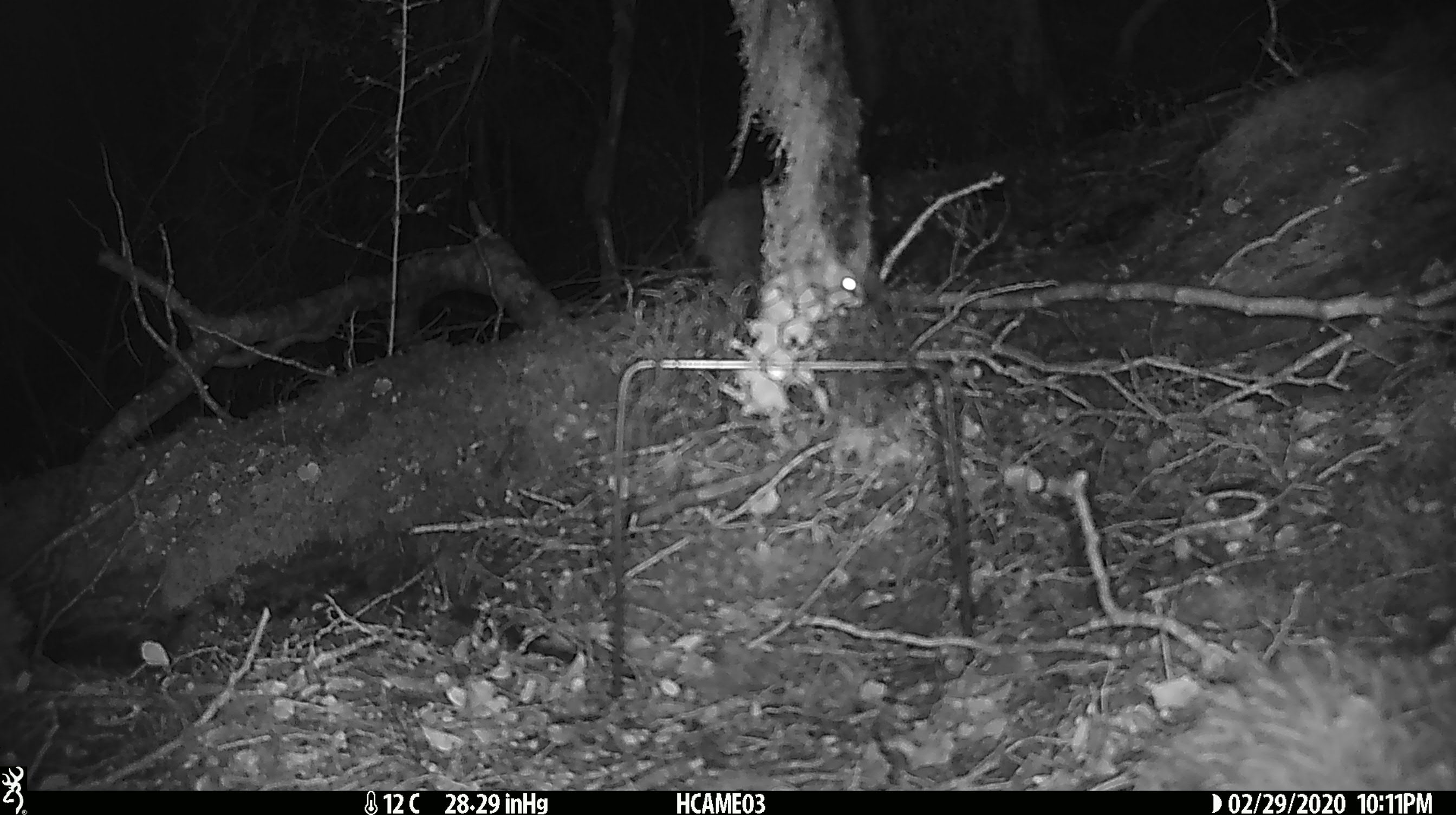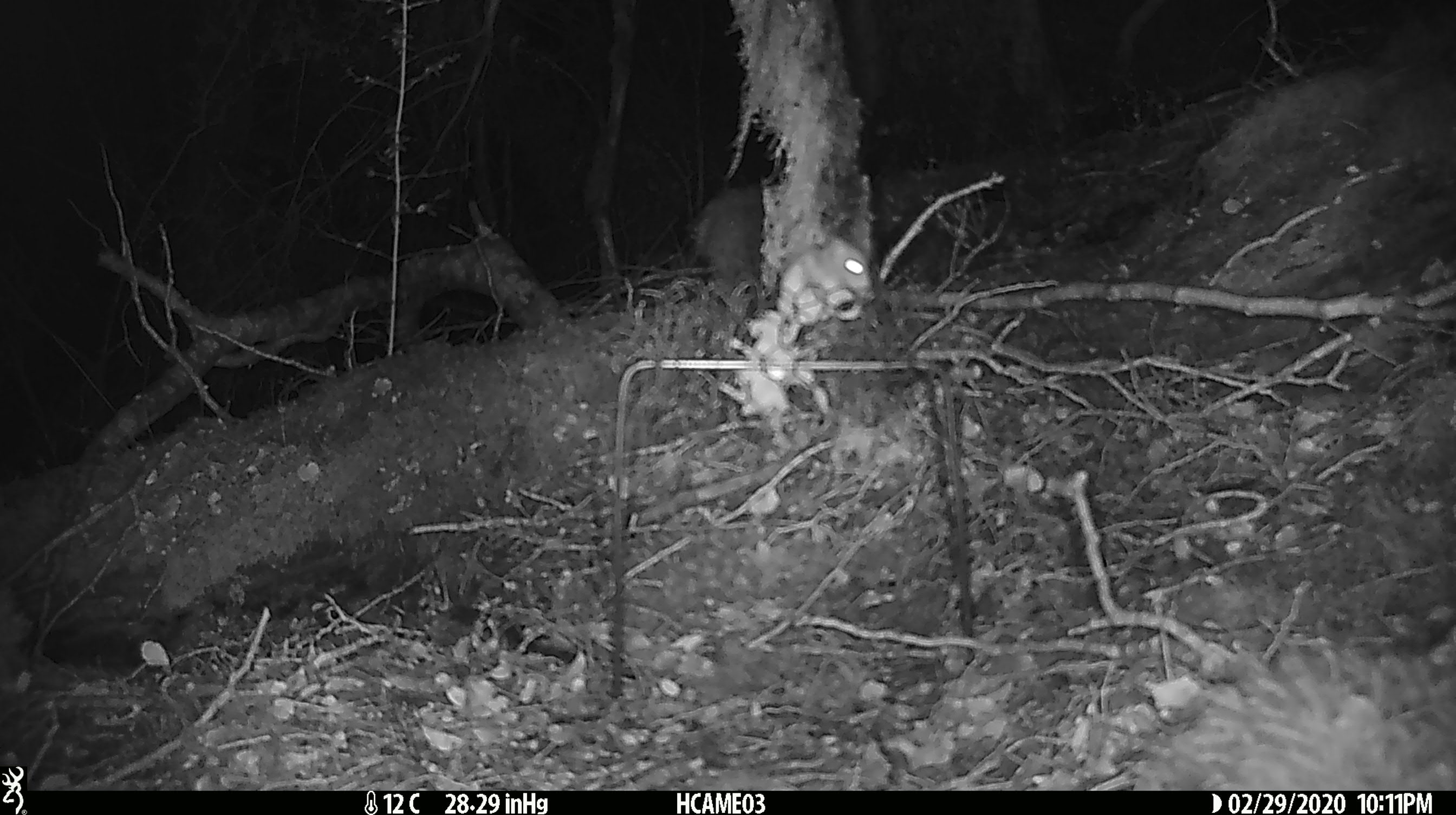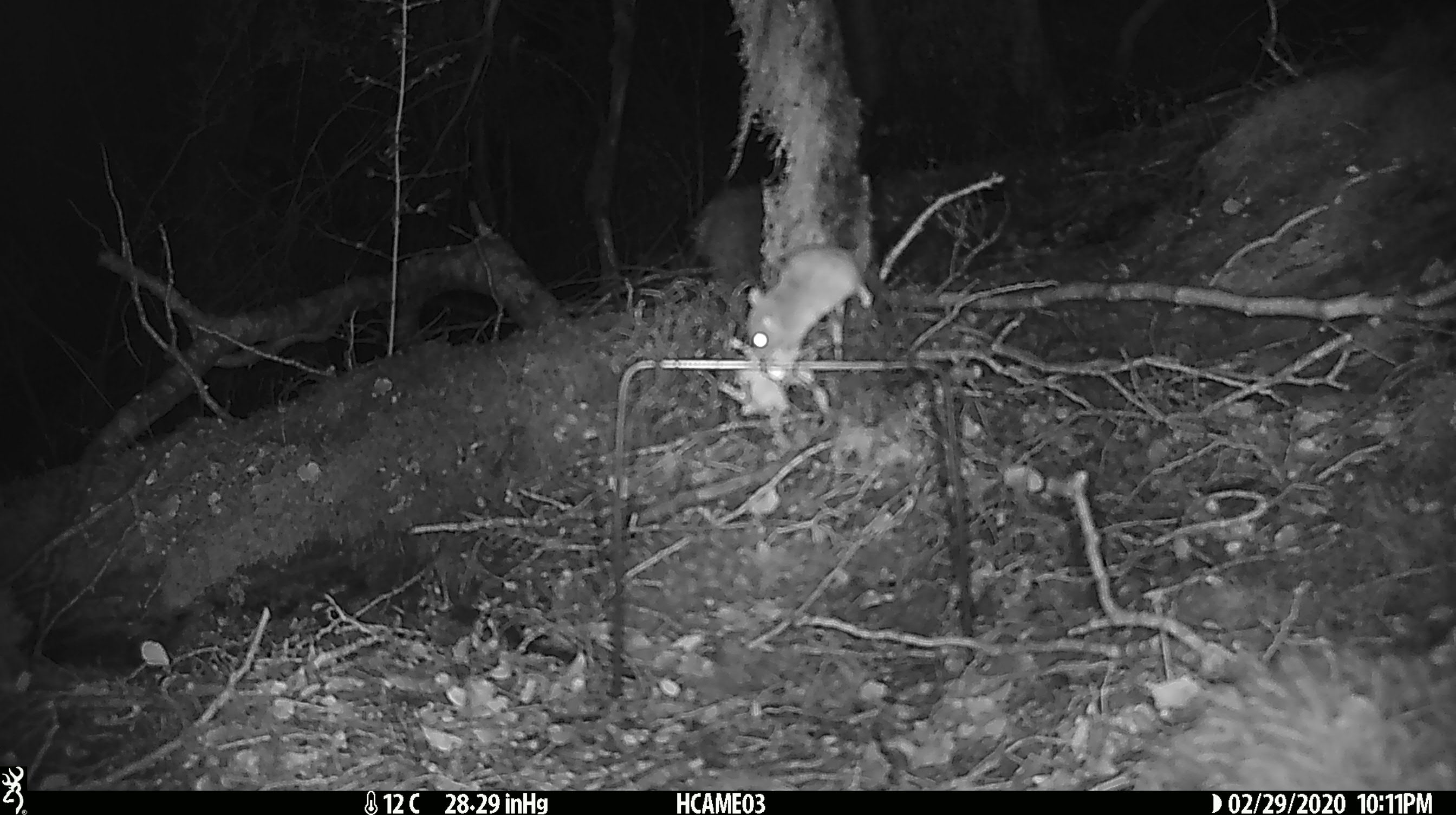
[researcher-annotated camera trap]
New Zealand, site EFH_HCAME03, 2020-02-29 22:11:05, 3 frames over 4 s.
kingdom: Animalia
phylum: Chordata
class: Mammalia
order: Rodentia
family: Muridae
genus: Mus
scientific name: Mus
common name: mouse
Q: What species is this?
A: Mouse (Mus).